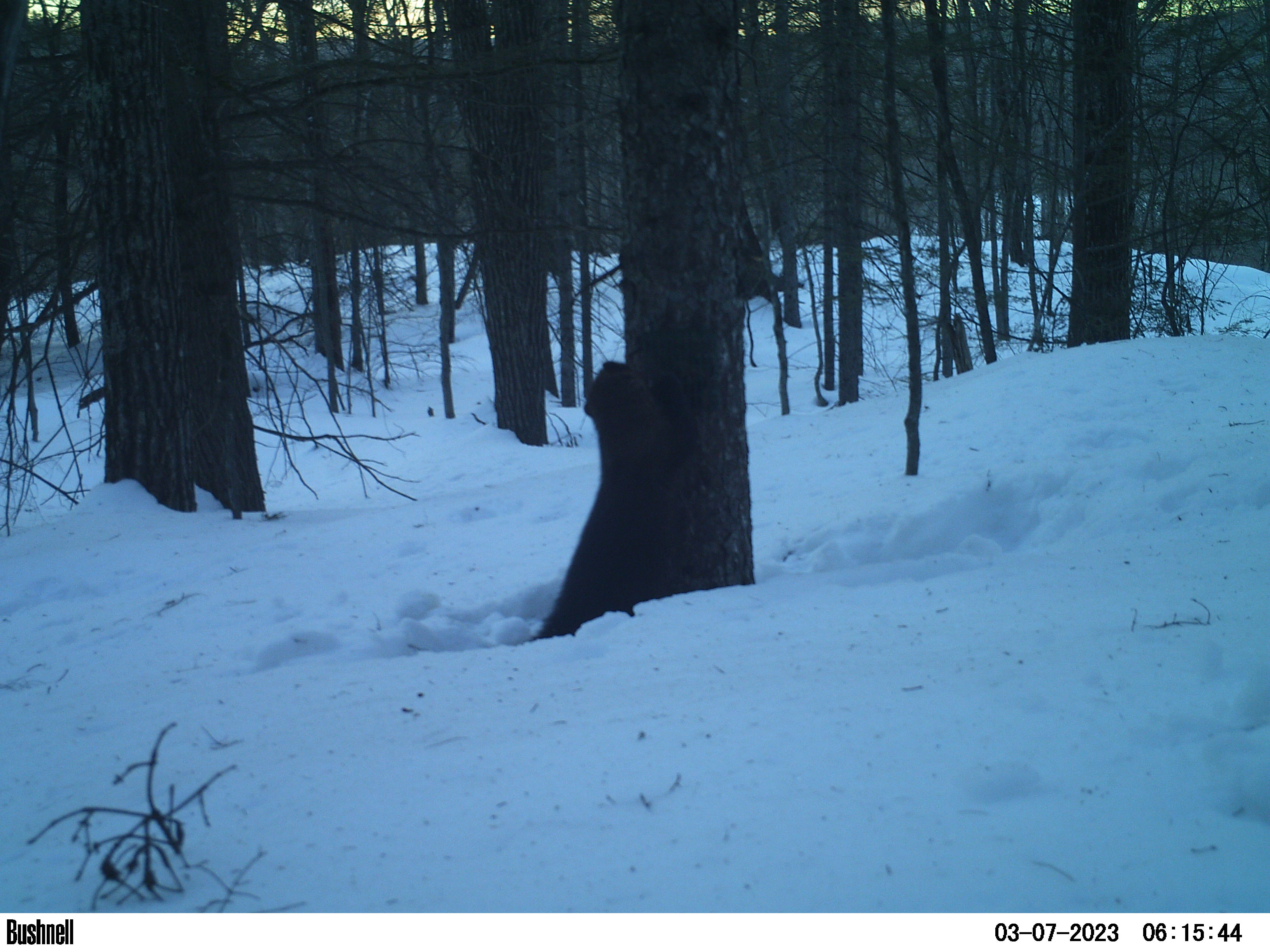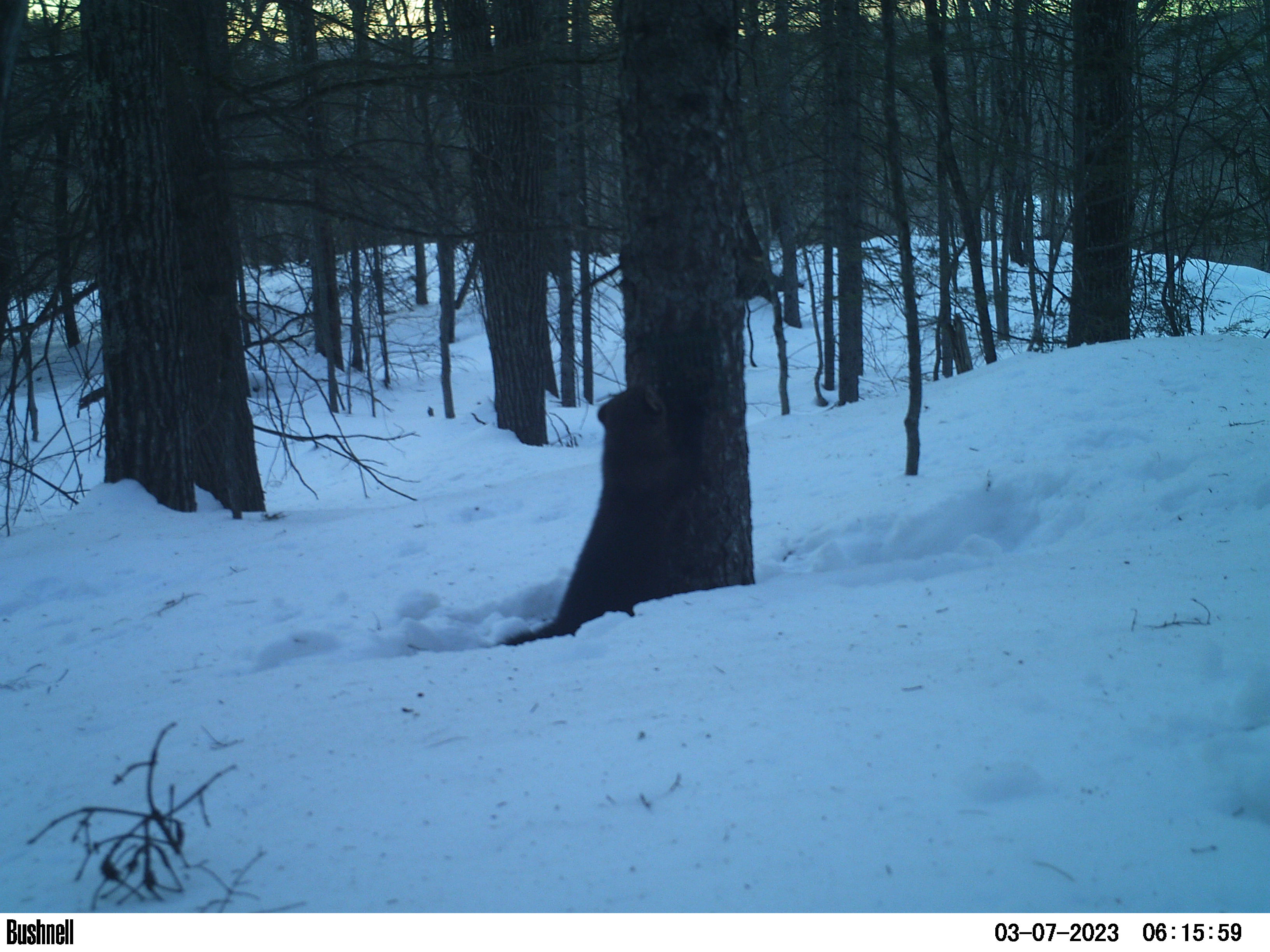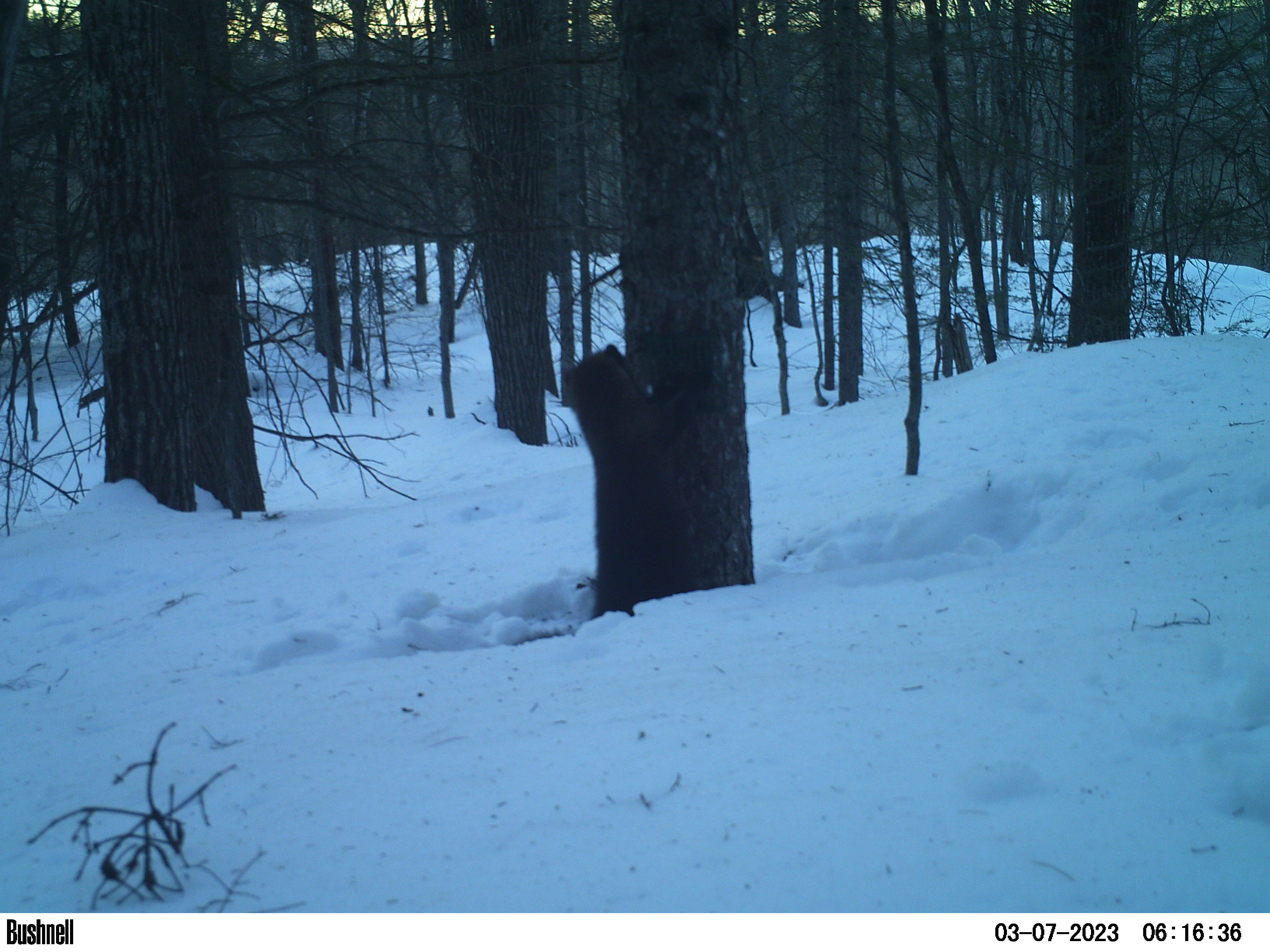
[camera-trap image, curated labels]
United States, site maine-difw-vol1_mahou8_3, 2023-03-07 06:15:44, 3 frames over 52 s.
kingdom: Animalia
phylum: Chordata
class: Mammalia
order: Carnivora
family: Mustelidae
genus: Pekania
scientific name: Pekania pennanti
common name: fisher